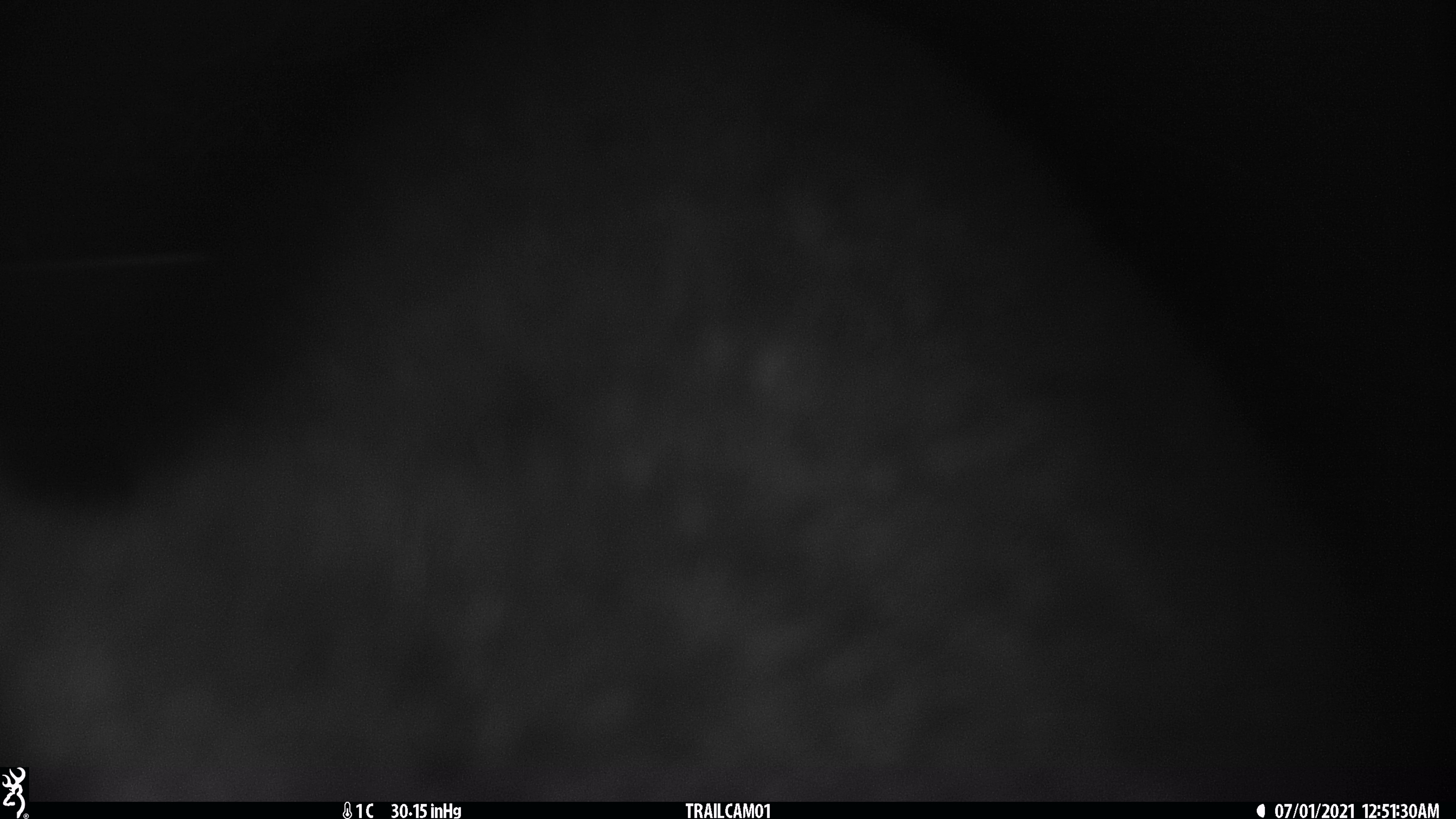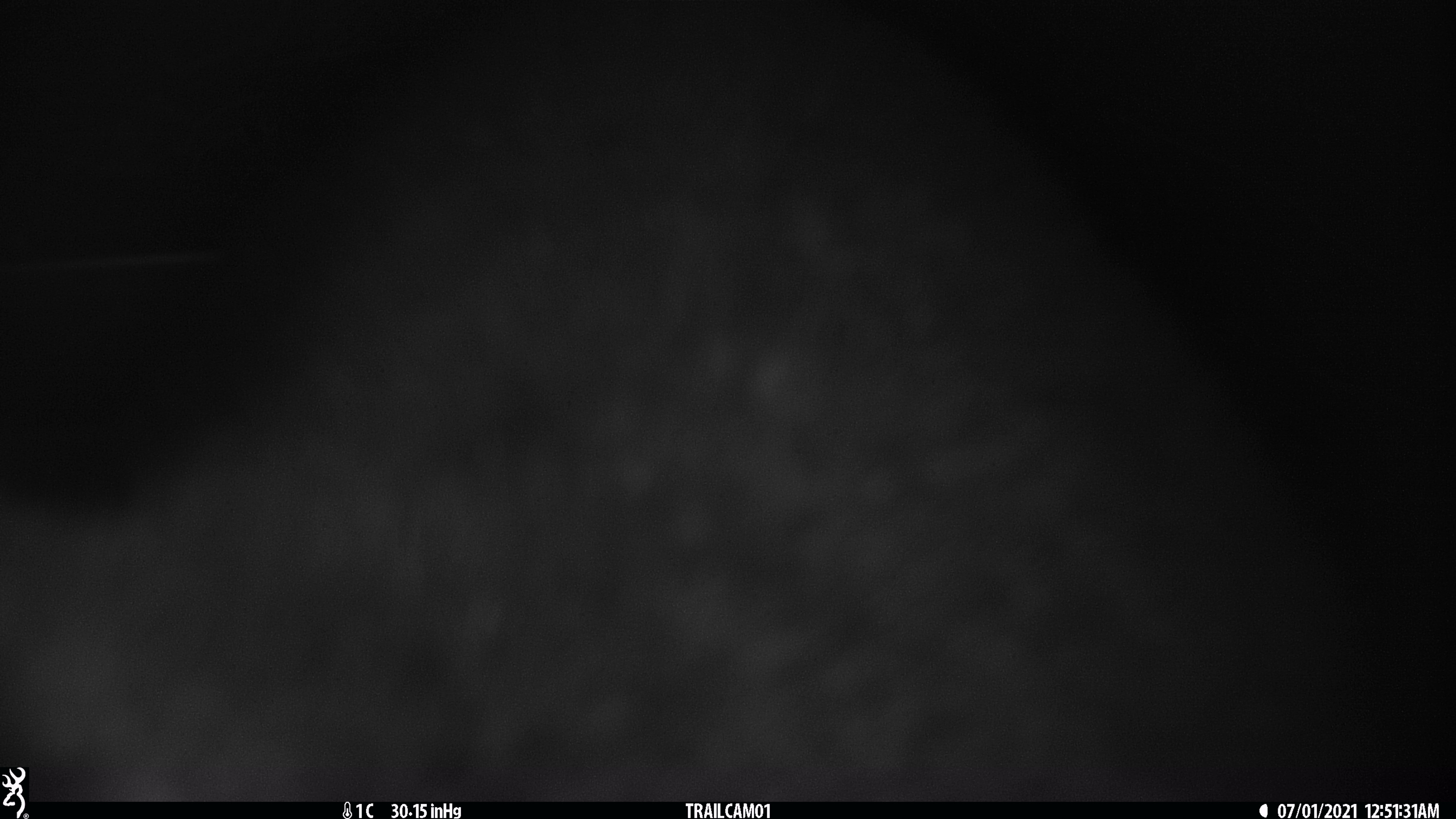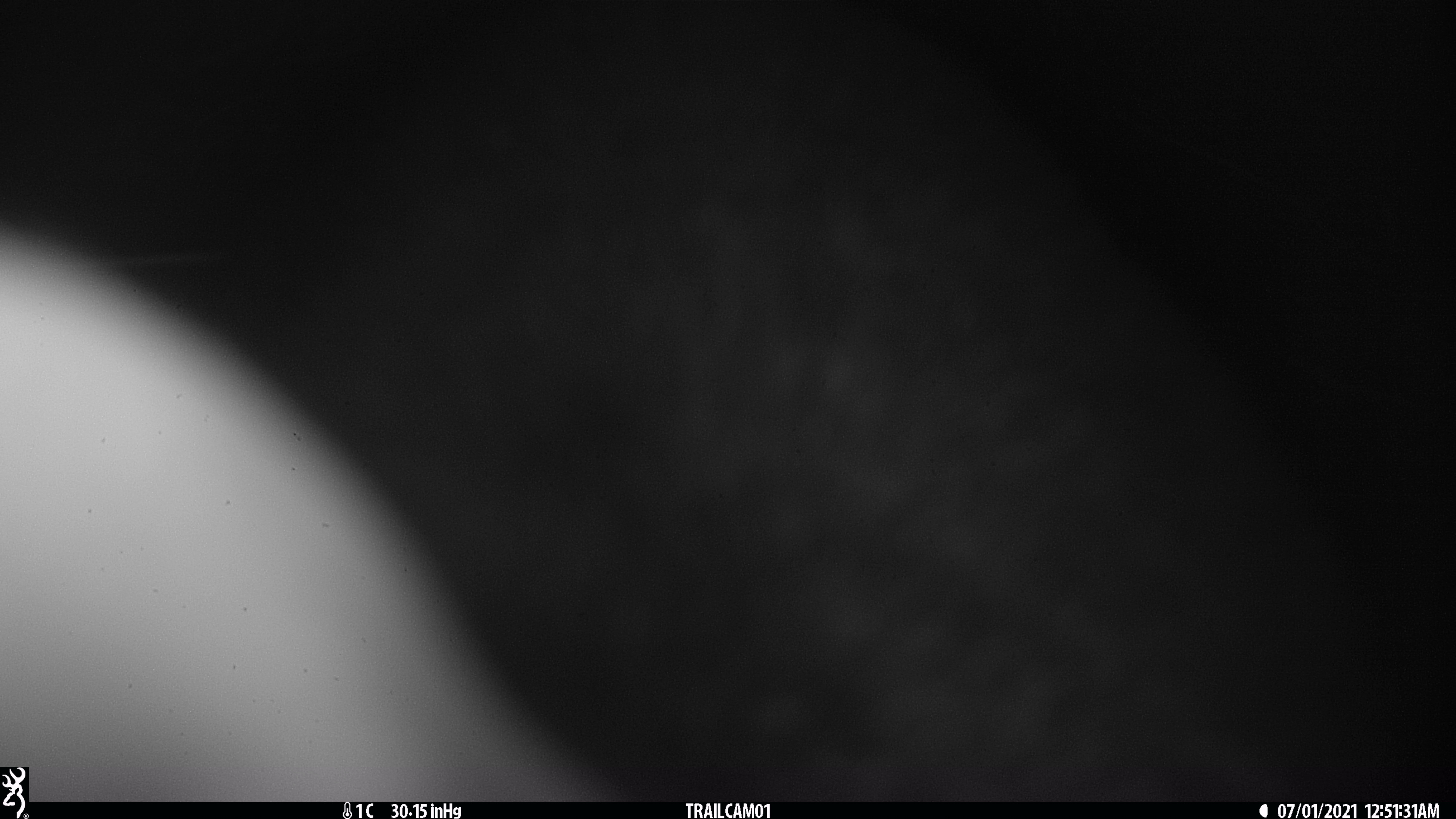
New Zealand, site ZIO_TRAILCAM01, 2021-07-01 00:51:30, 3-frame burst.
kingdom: Animalia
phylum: Chordata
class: Mammalia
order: Diprotodontia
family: Phalangeridae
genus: Trichosurus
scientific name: Trichosurus vulpecula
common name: common brushtail possum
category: possum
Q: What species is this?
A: Possum (common brushtail possum) (Trichosurus vulpecula).